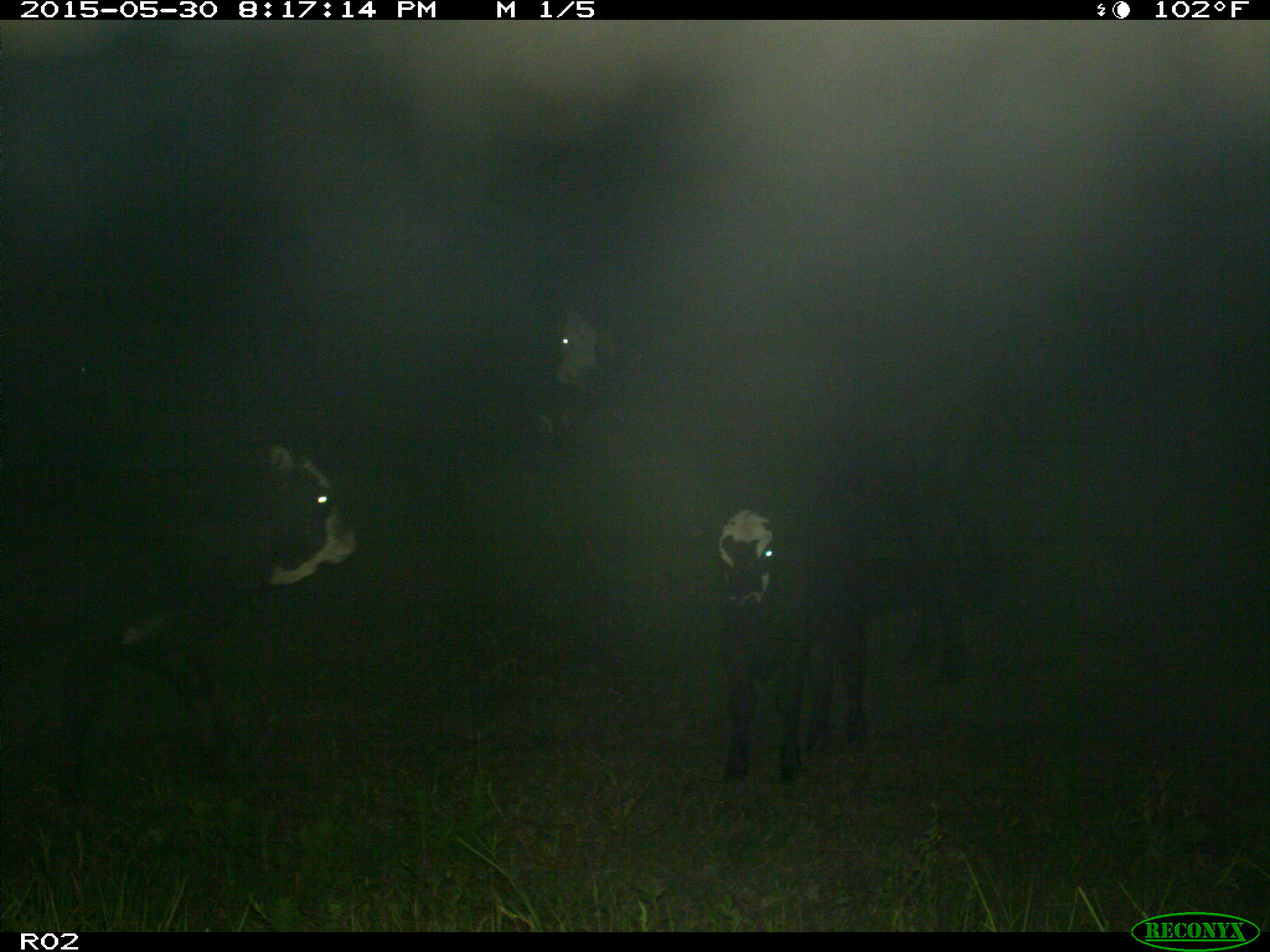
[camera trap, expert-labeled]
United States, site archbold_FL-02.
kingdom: Animalia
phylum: Chordata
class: Mammalia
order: Artiodactyla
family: Bovidae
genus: Bos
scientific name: Bos taurus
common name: domestic cow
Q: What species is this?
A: Bos taurus (domestic cow).